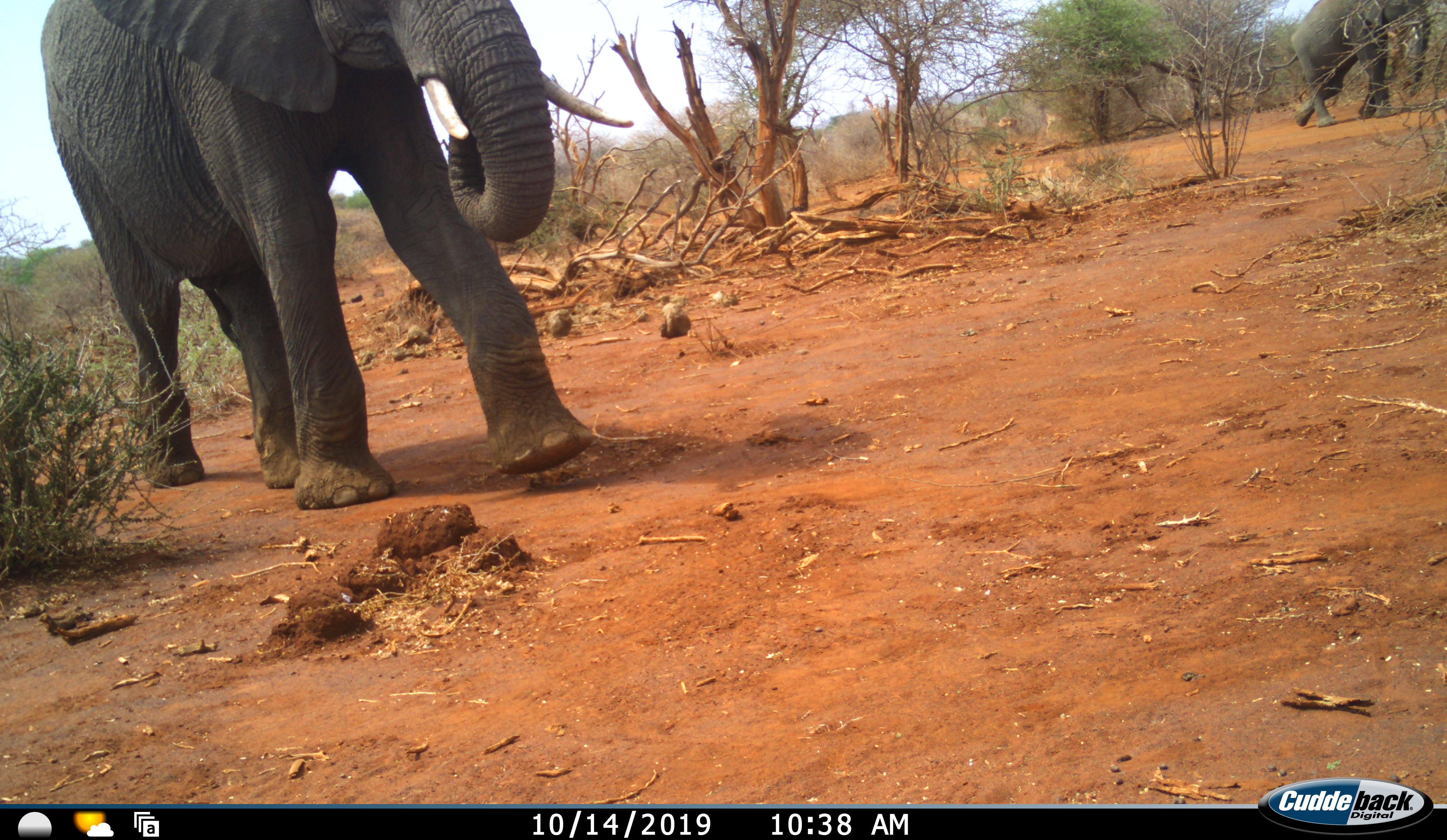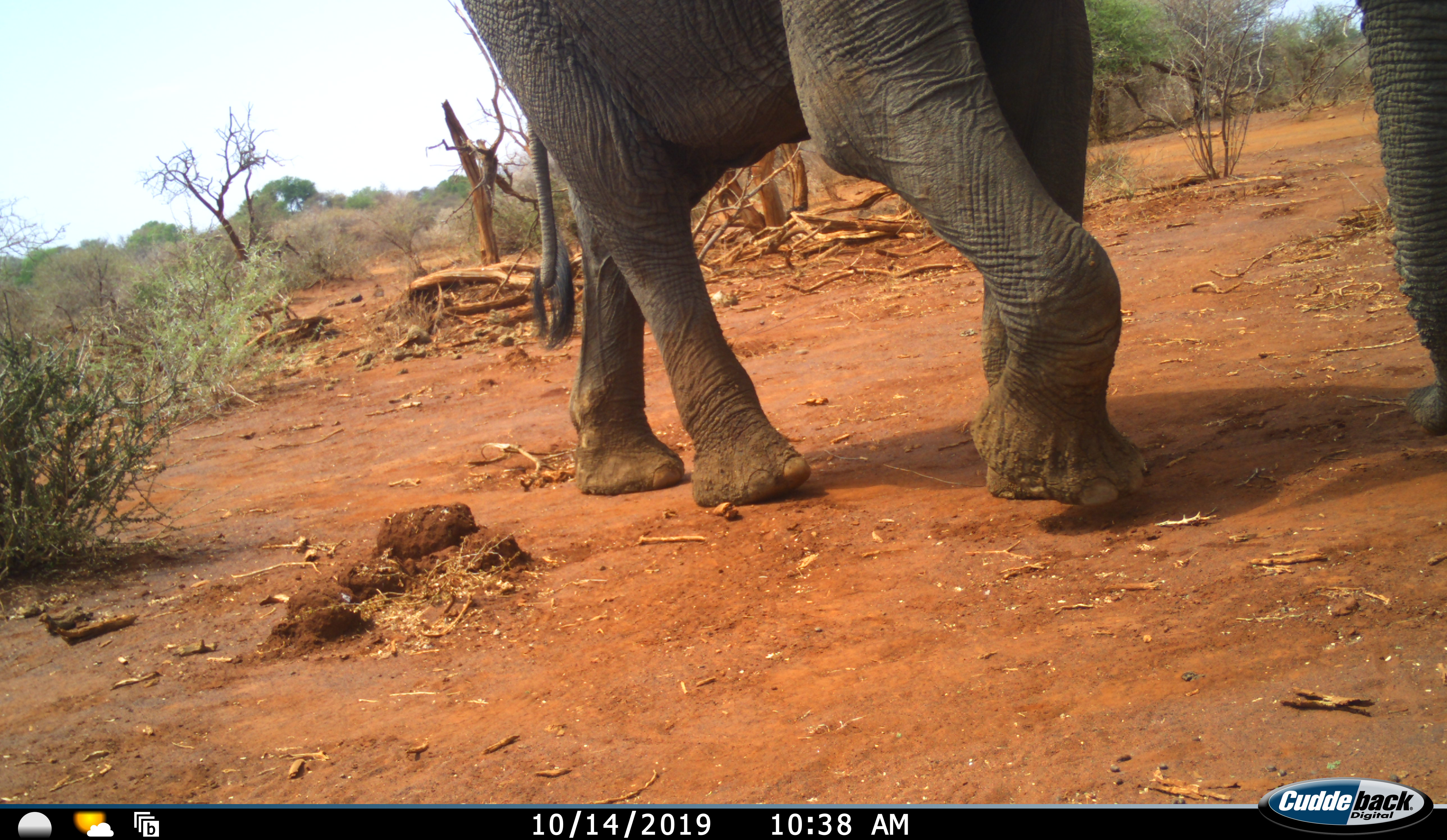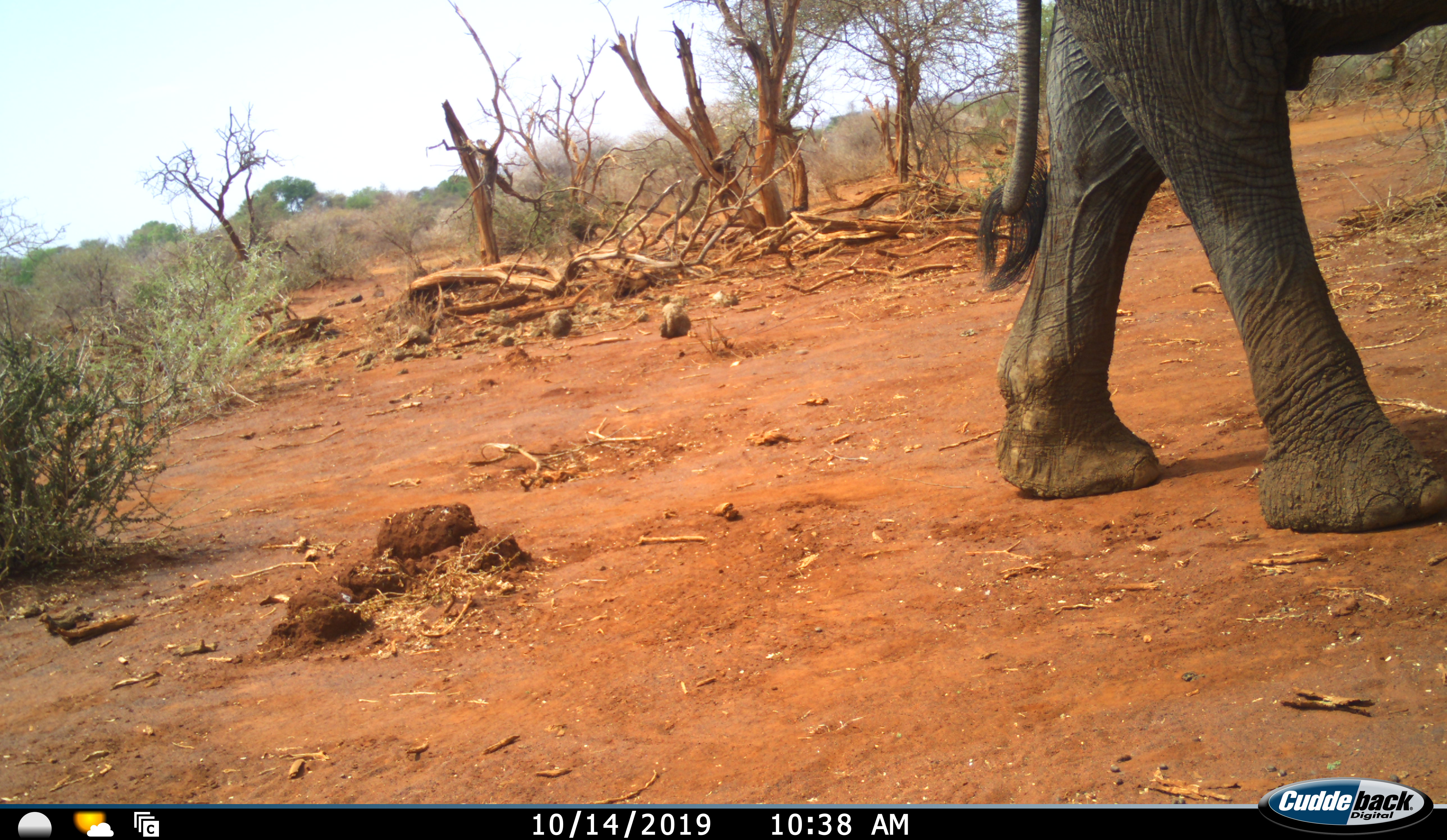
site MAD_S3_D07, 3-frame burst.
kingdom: Animalia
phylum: Chordata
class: Mammalia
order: Proboscidea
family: Elephantidae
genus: Loxodonta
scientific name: Loxodonta africana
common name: african bush elephant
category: elephant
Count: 1.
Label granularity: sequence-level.